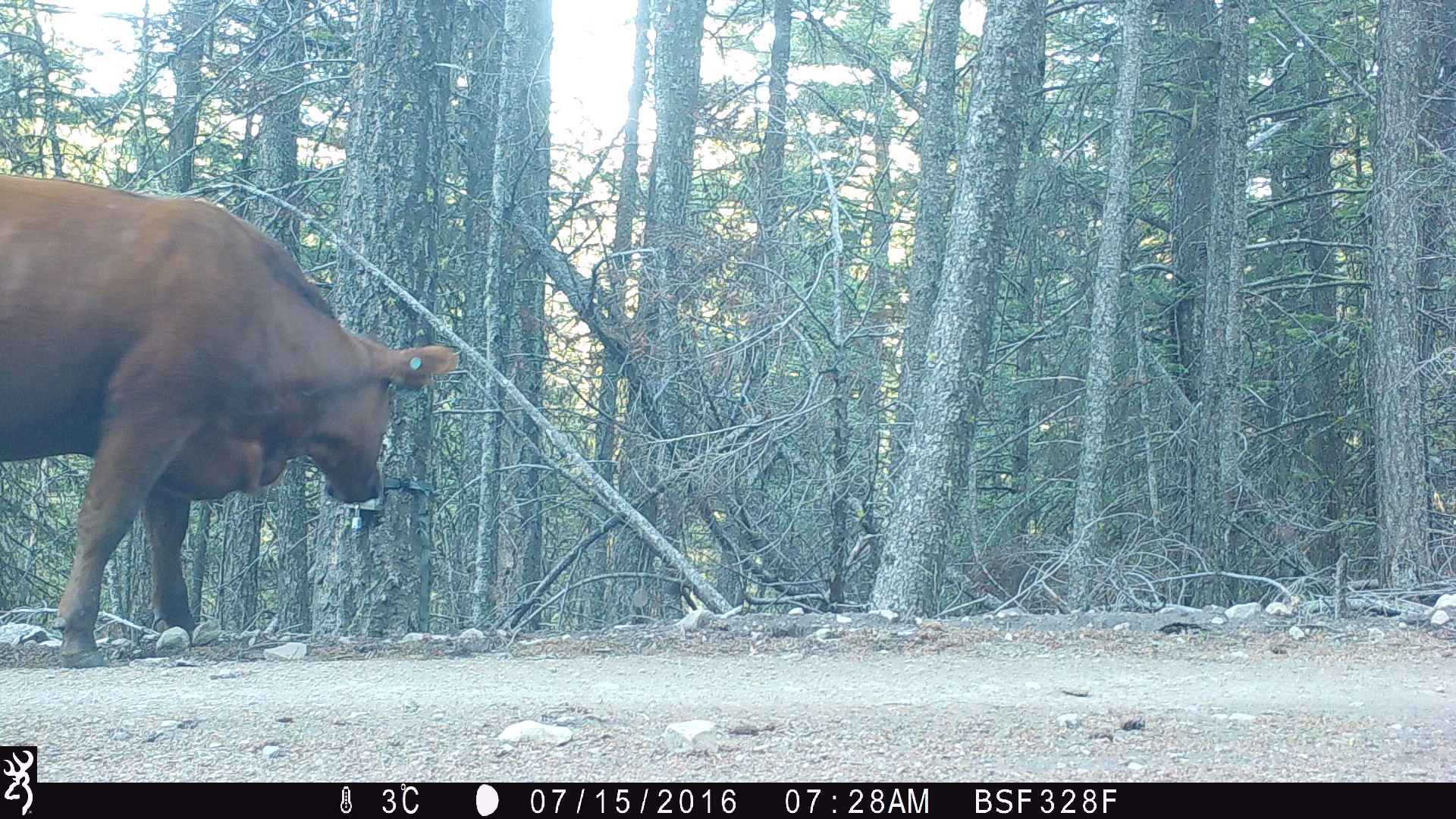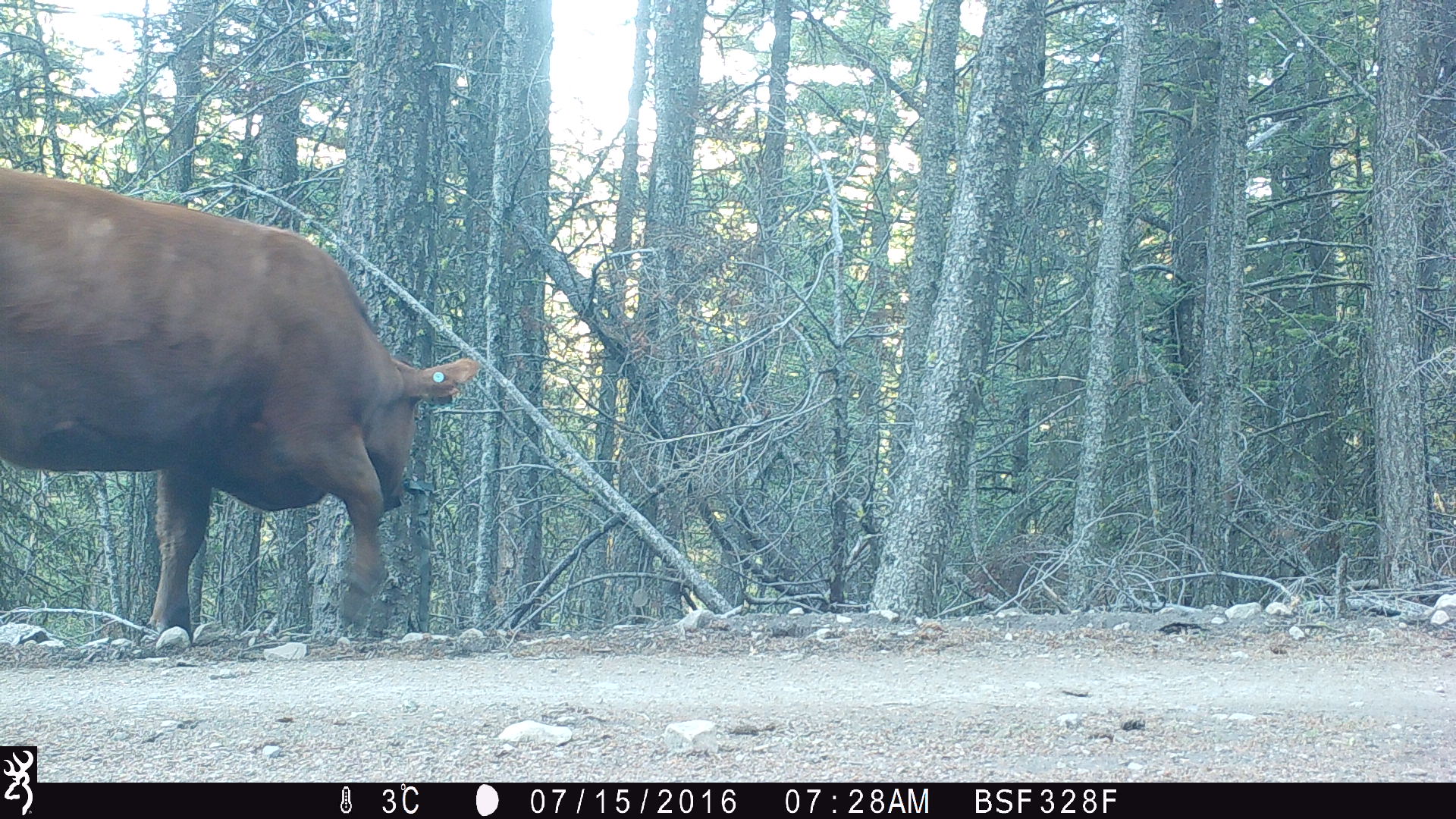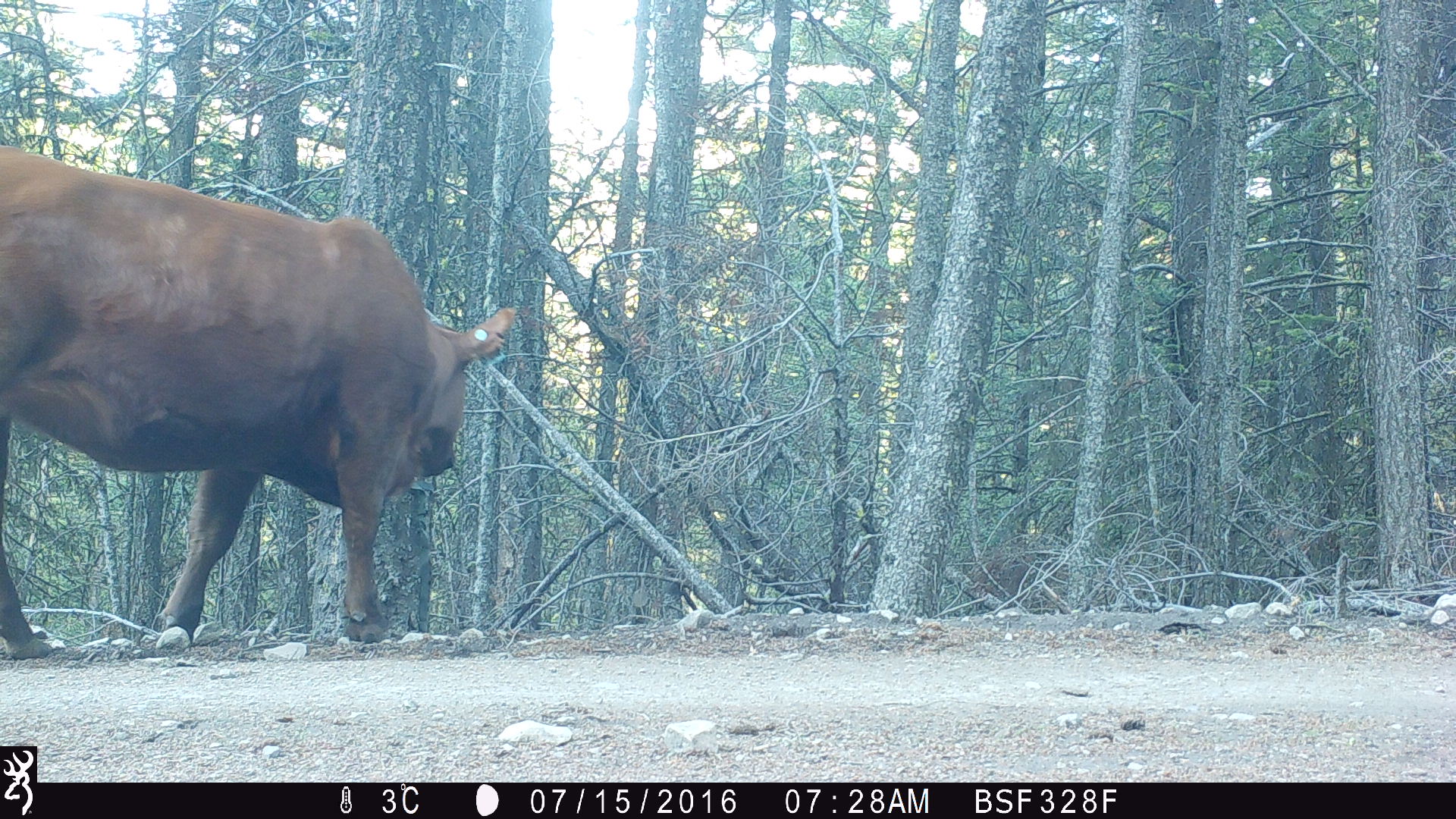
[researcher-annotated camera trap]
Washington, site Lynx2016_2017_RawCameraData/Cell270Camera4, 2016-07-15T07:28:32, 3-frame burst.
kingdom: Animalia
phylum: Chordata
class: Mammalia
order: Artiodactyla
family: Bovidae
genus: Bos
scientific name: Bos taurus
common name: domestic cattle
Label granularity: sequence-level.